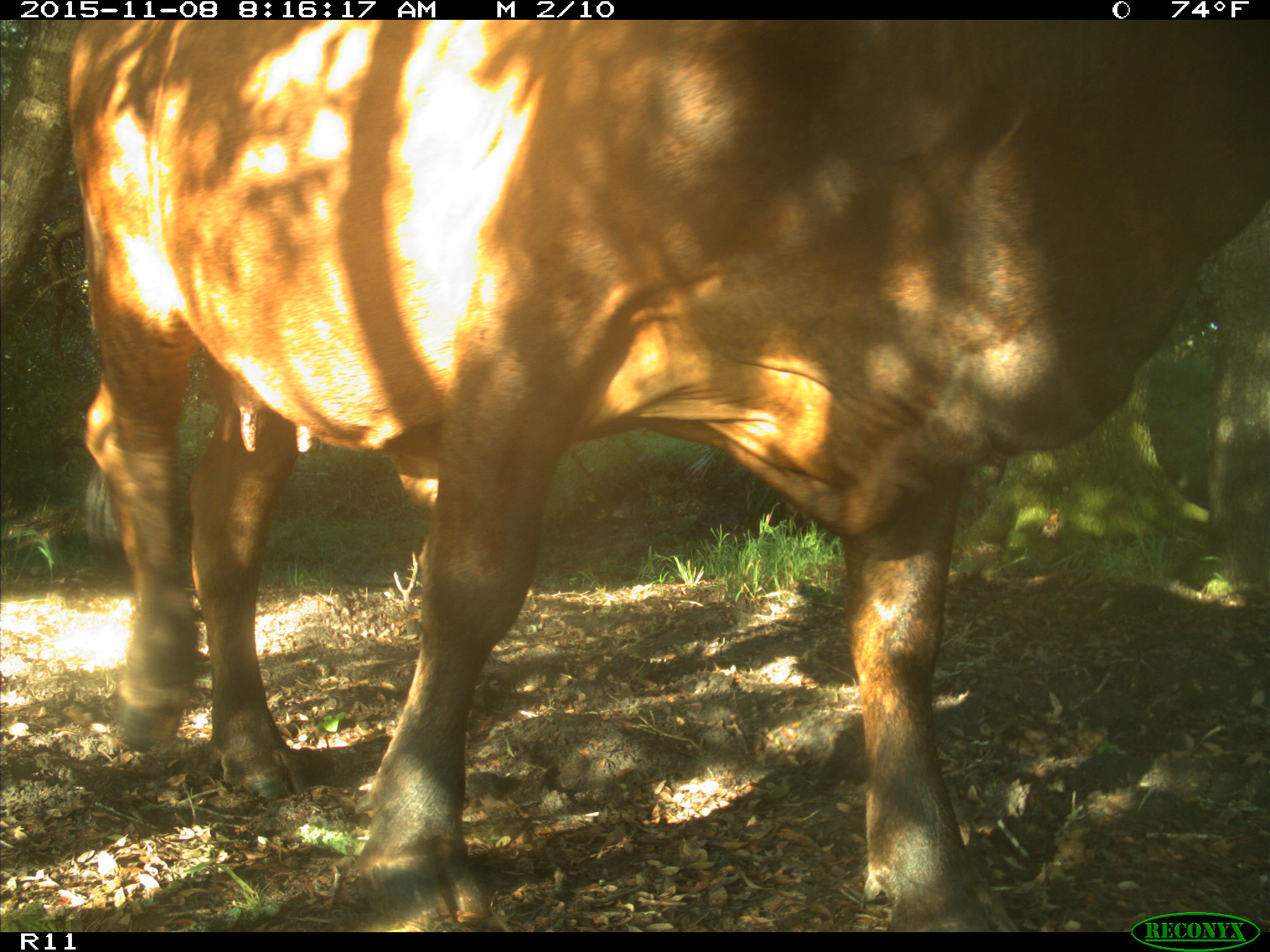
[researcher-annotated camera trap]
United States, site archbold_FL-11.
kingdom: Animalia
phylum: Chordata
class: Mammalia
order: Artiodactyla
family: Bovidae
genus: Bos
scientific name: Bos taurus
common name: domestic cow